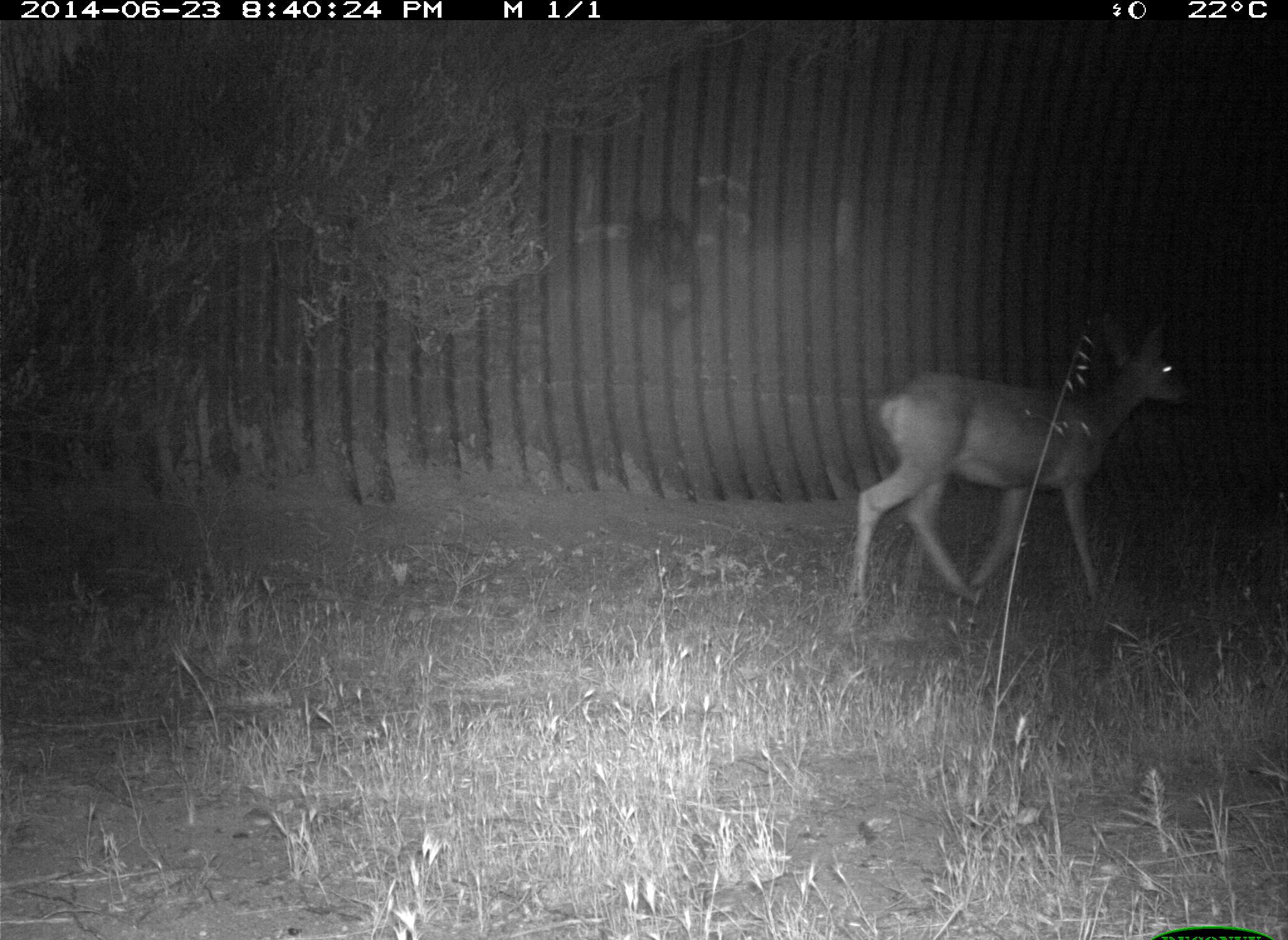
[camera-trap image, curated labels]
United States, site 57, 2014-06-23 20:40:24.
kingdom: Animalia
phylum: Chordata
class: Mammalia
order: Artiodactyla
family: Cervidae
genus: Odocoileus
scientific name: Odocoileus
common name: deer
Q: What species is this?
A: Deer (Odocoileus).